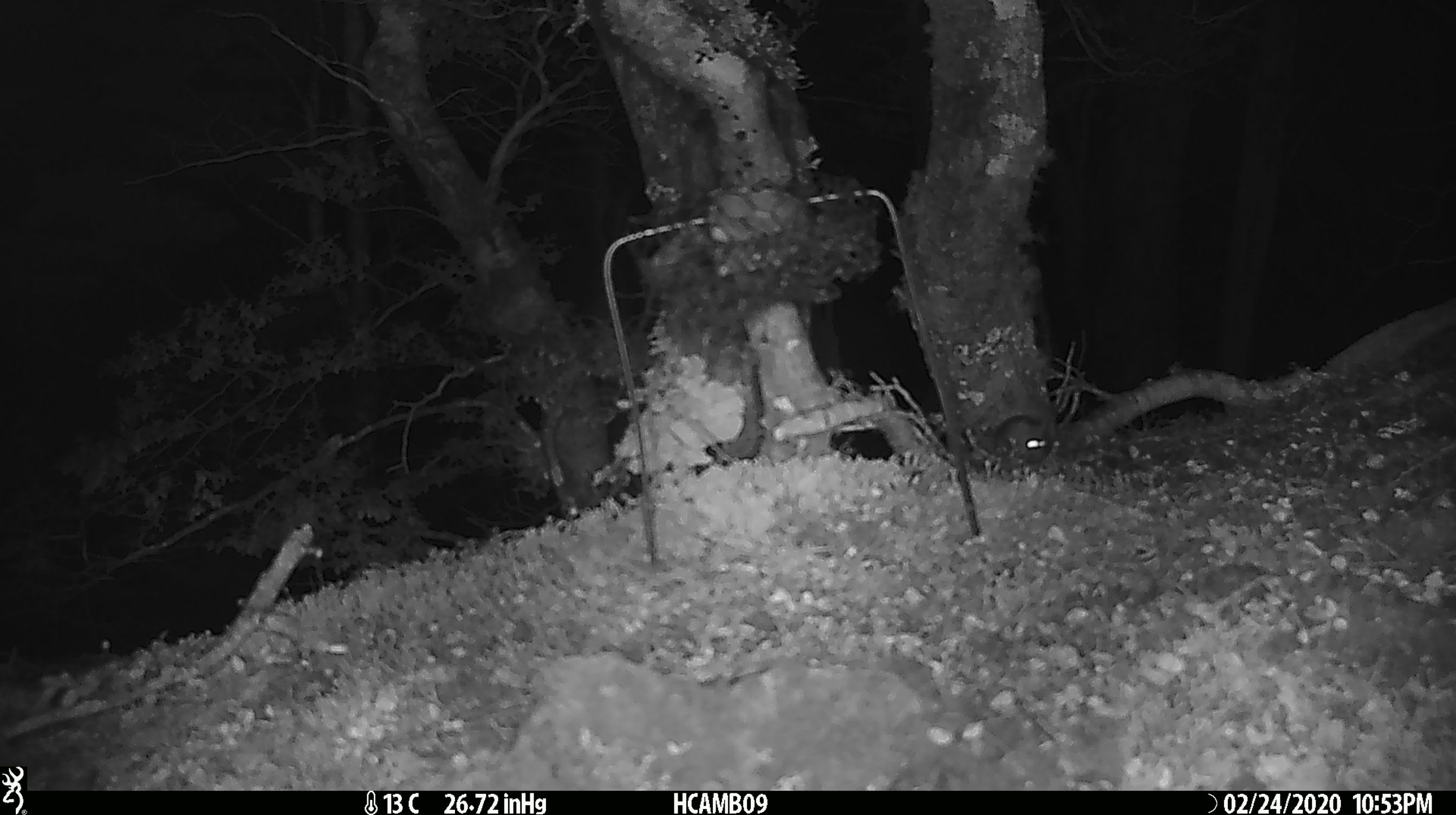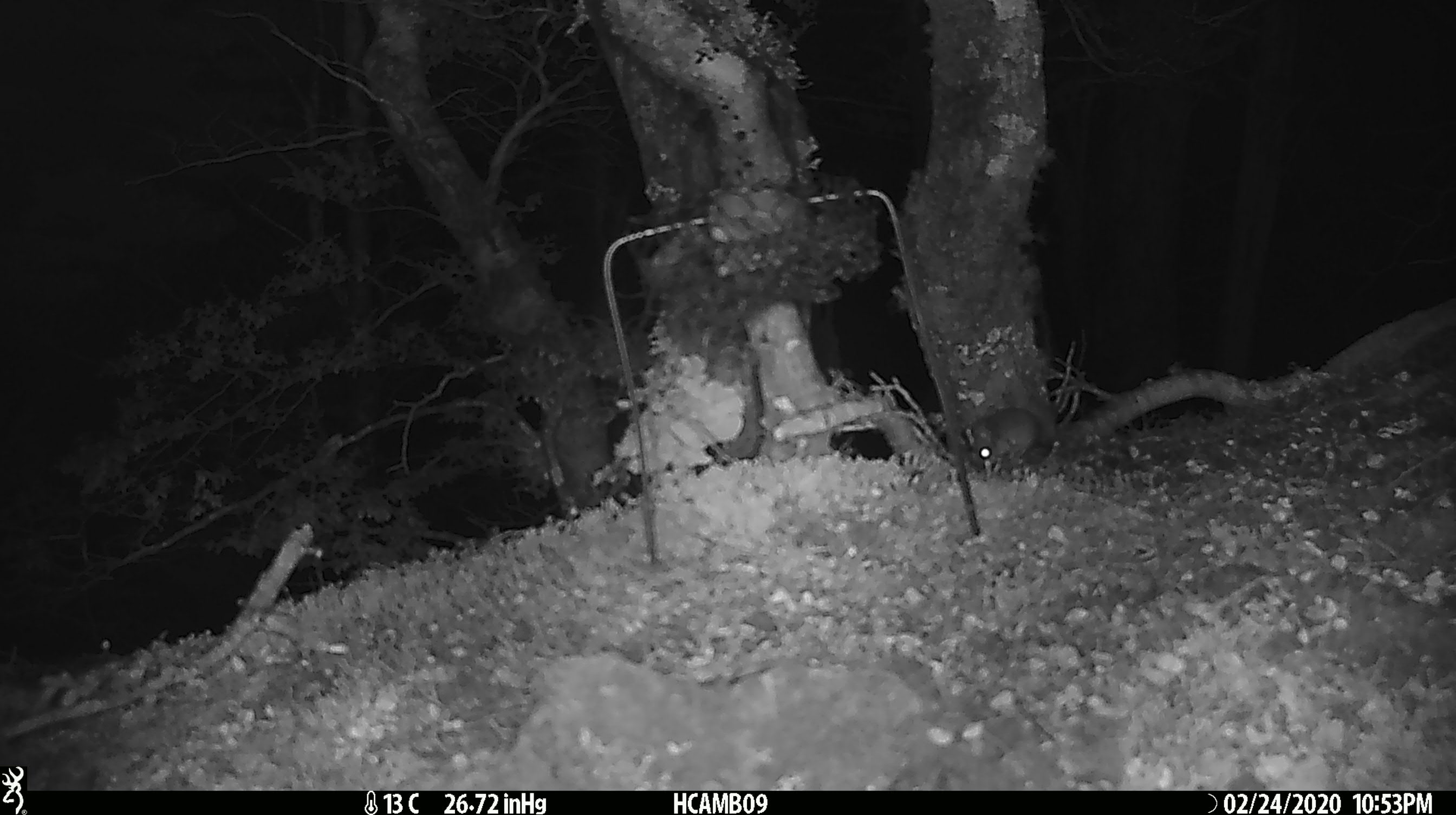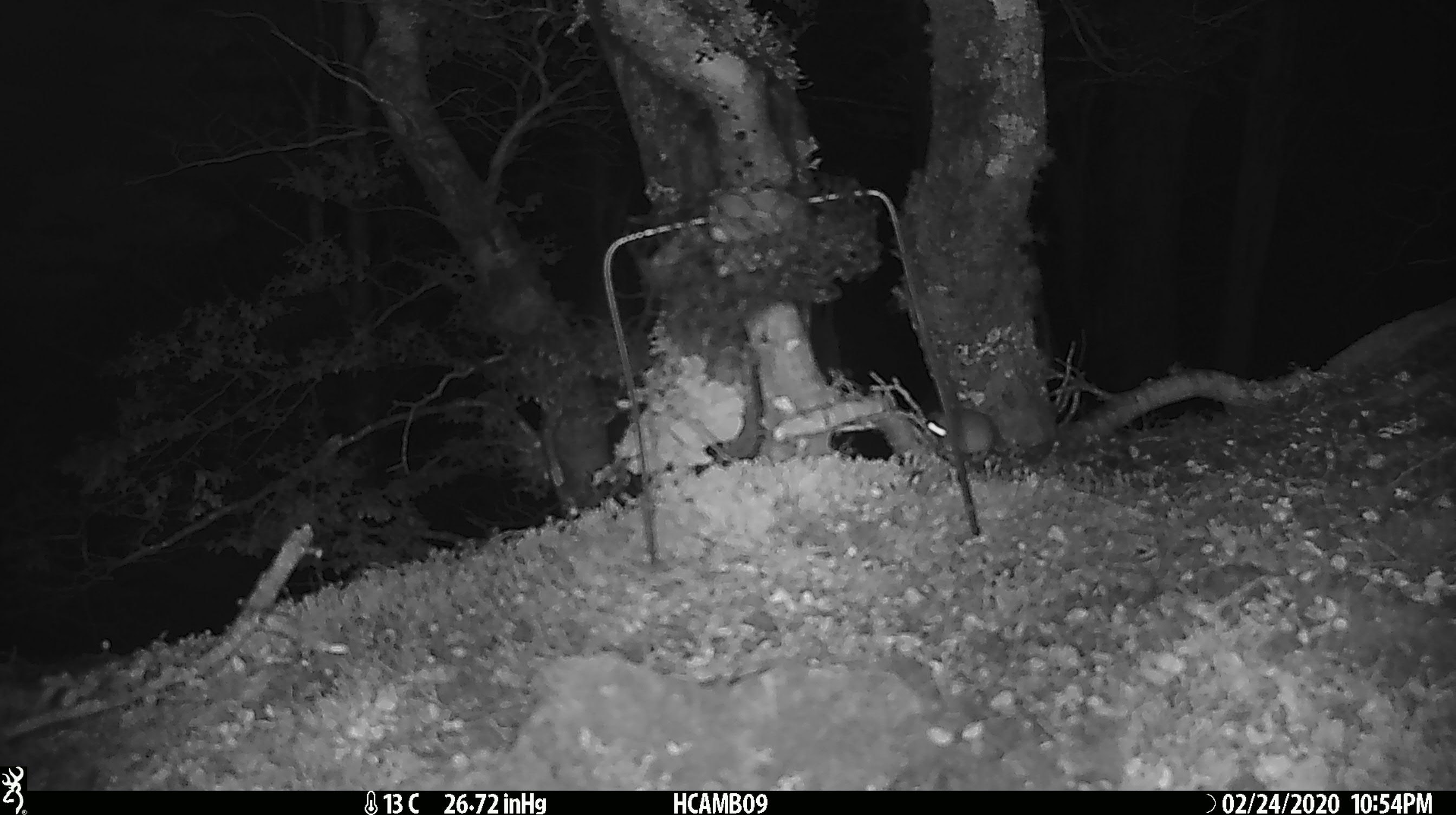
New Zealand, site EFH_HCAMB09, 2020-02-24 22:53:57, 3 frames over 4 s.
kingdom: Animalia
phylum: Chordata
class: Mammalia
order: Rodentia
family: Muridae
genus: Mus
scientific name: Mus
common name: mouse